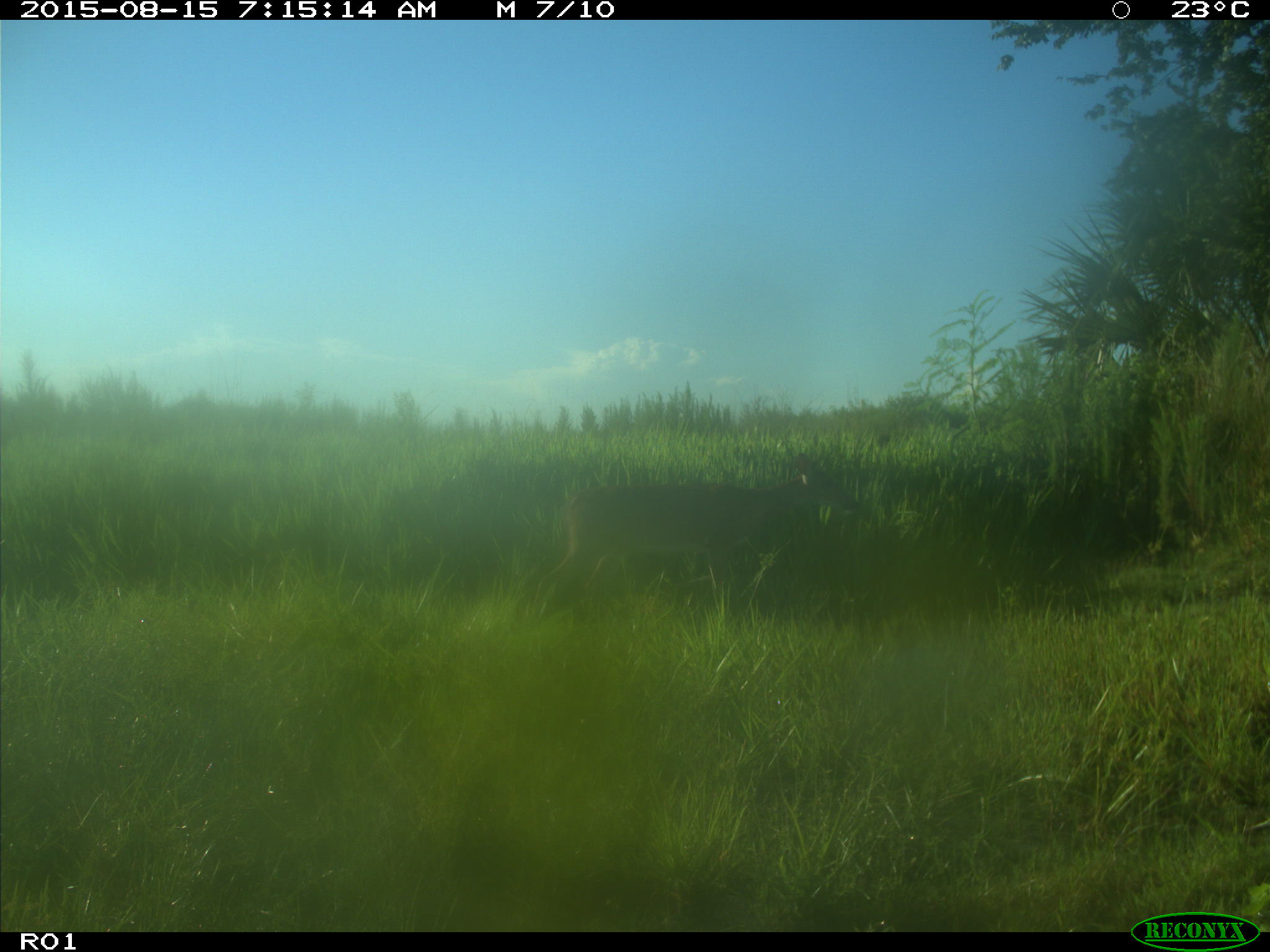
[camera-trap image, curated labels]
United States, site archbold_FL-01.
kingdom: Animalia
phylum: Chordata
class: Mammalia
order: Artiodactyla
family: Cervidae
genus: Odocoileus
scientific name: Odocoileus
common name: deer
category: unidentified deer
Unidentified deer (deer) (Odocoileus).